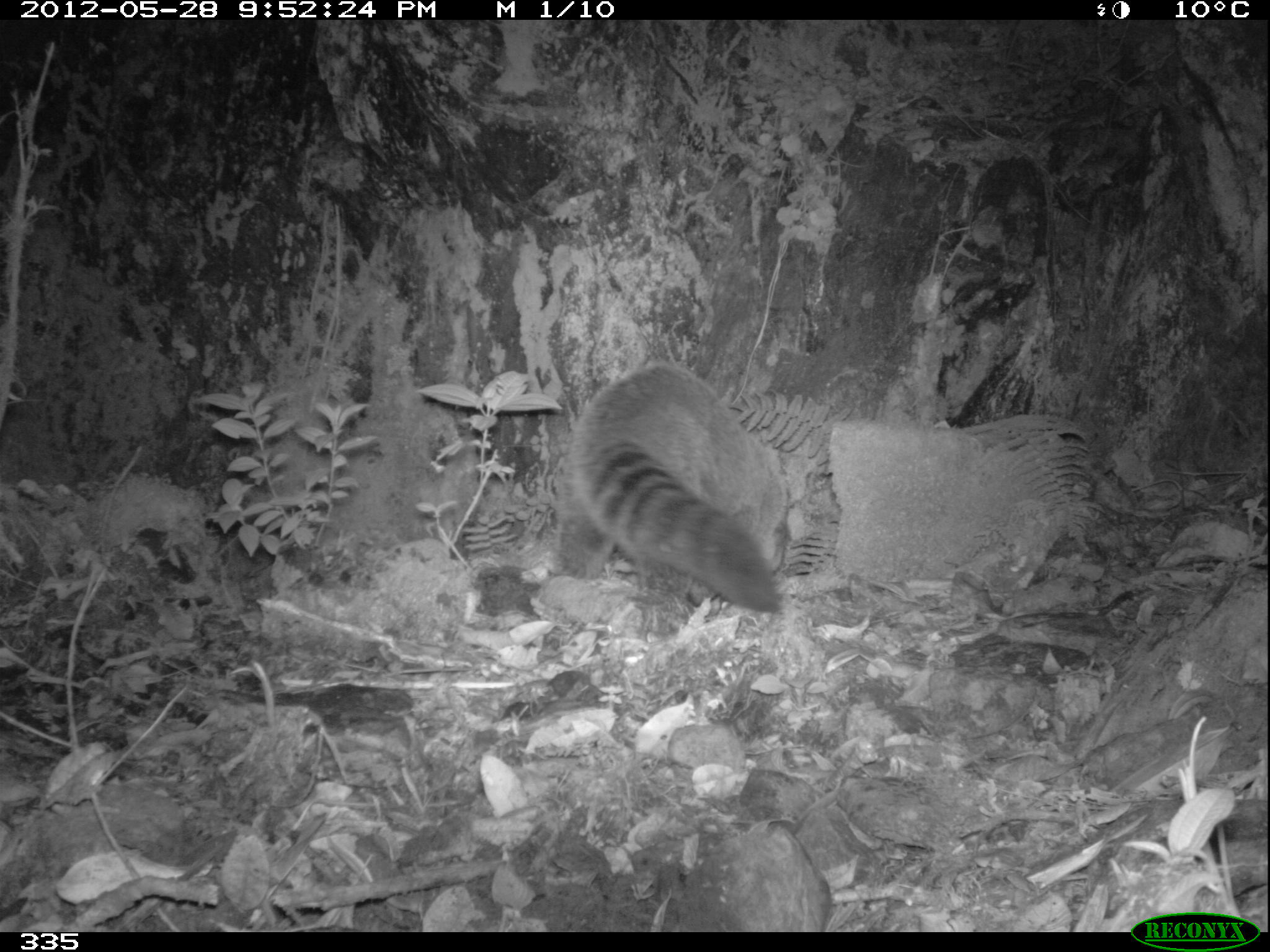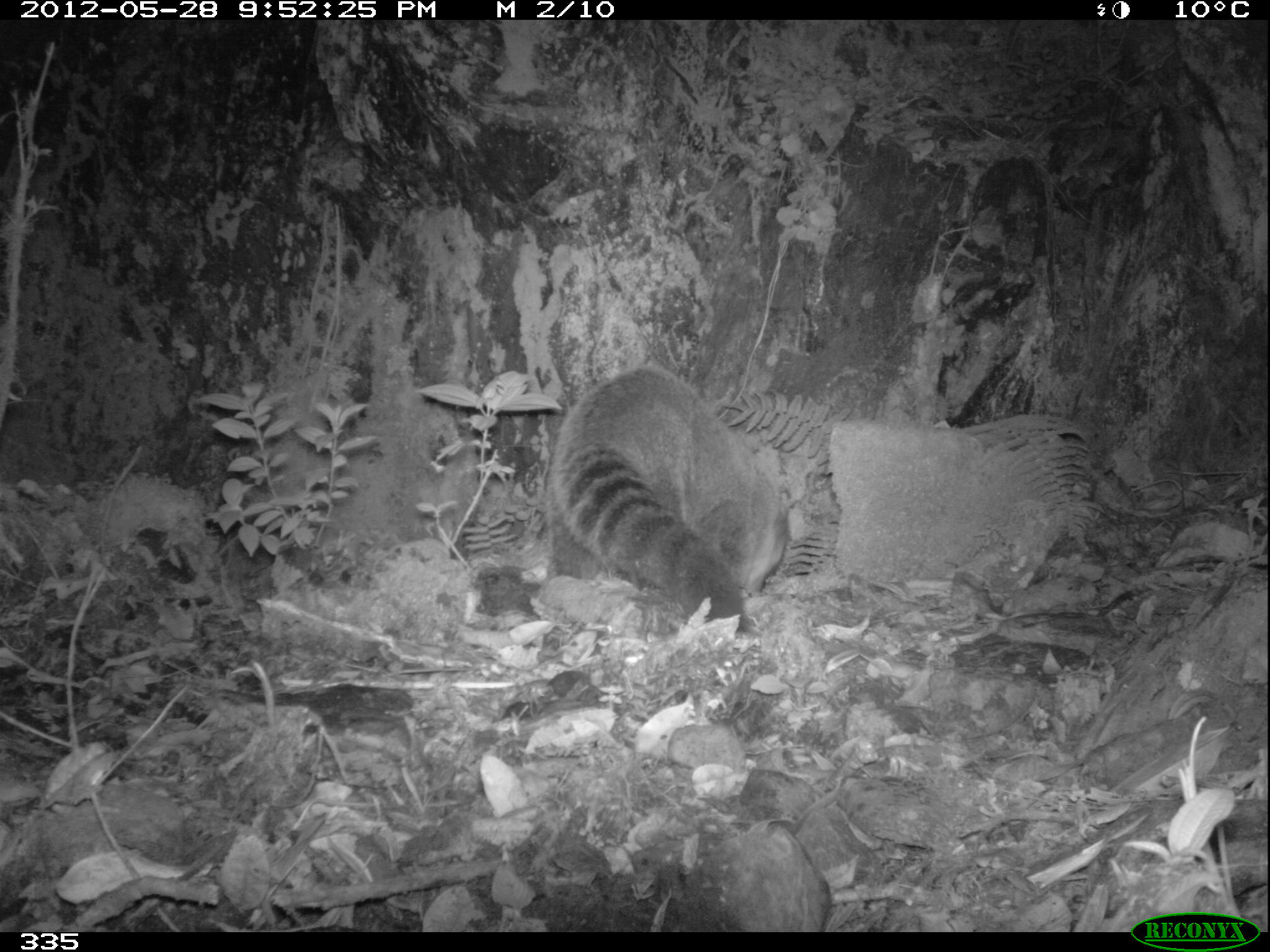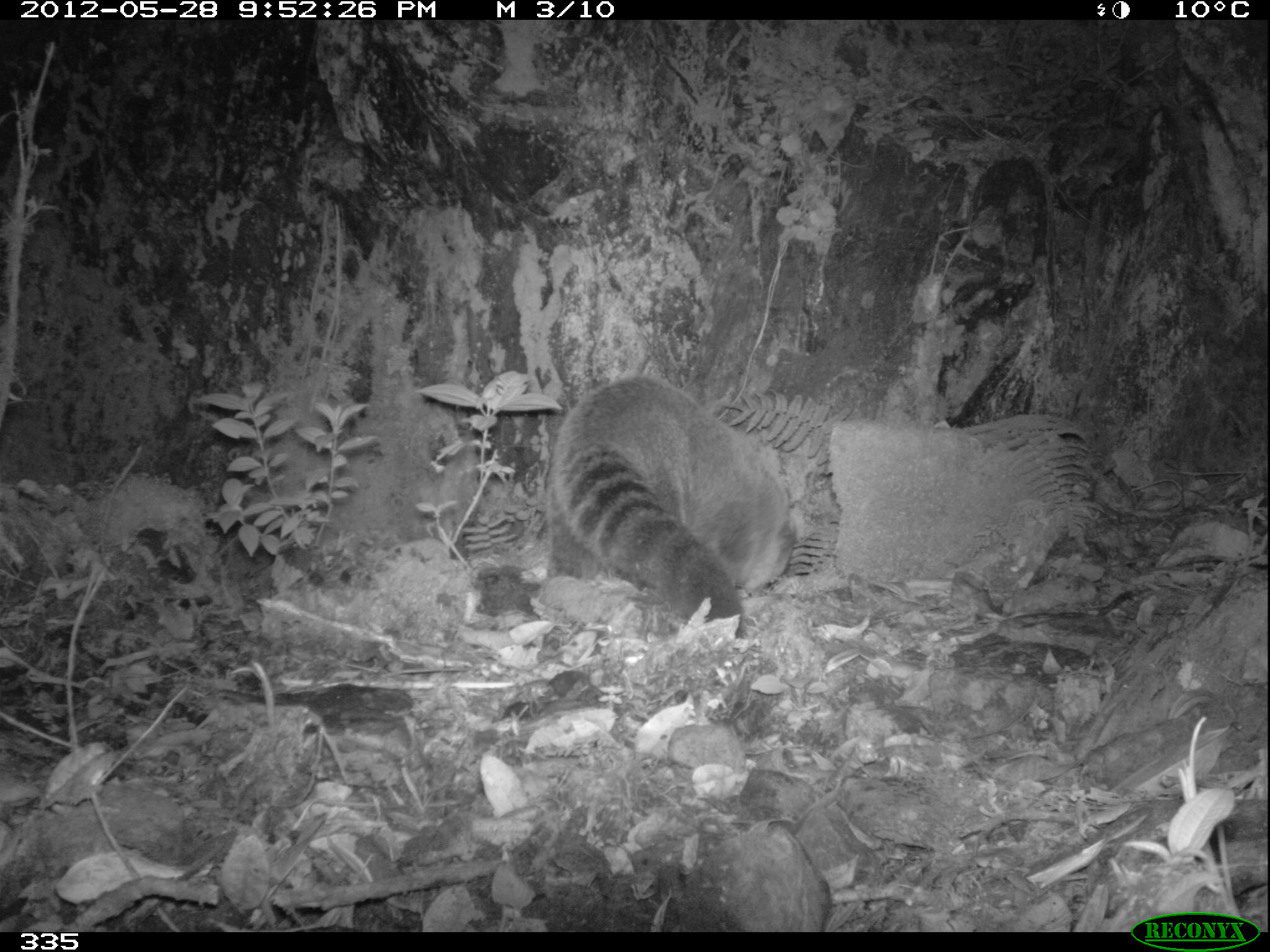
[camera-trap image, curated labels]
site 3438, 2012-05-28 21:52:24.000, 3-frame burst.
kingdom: Animalia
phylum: Chordata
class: Mammalia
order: Carnivora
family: Procyonidae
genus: Nasua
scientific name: Nasua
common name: coatis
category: unknown coati